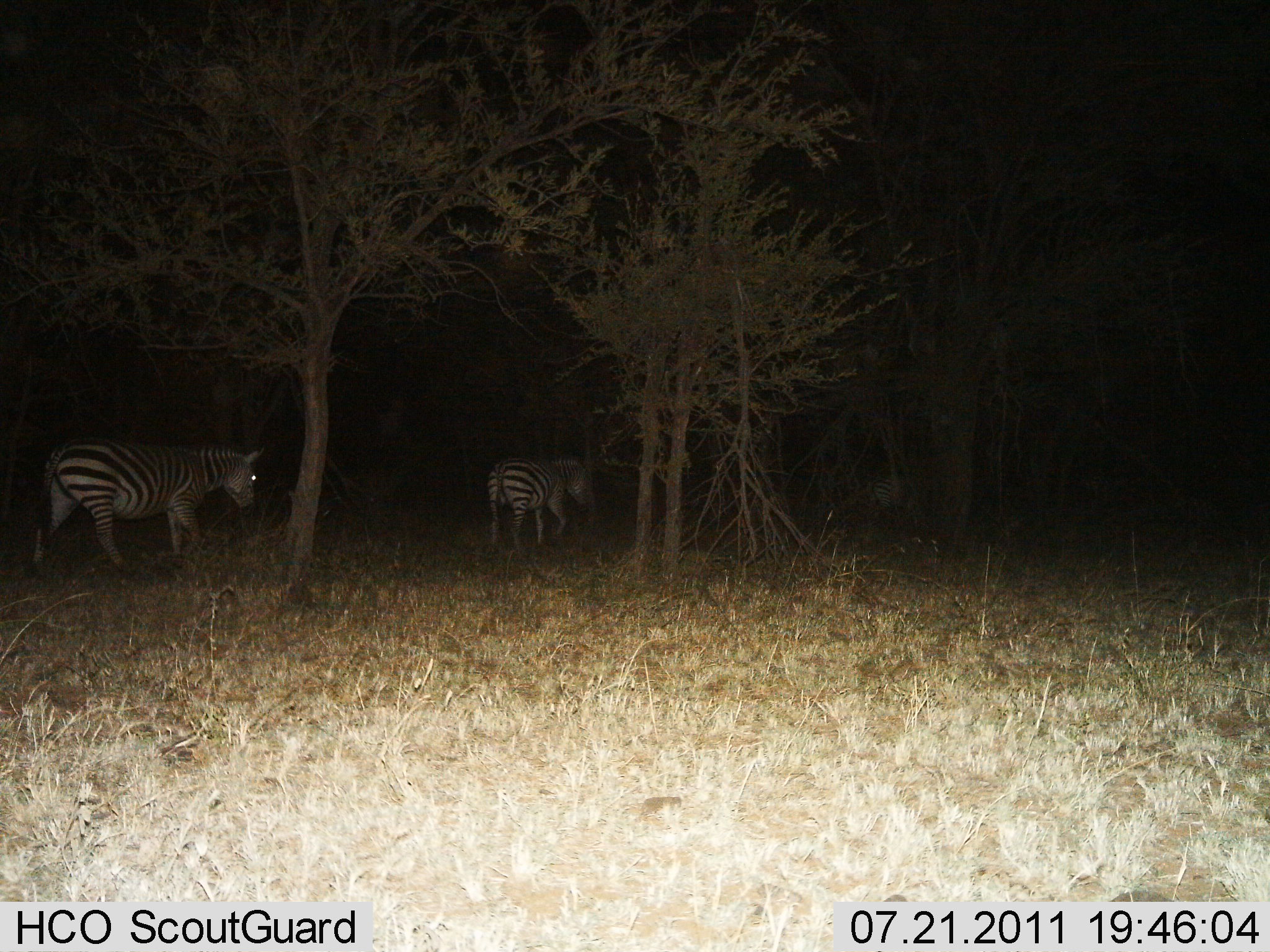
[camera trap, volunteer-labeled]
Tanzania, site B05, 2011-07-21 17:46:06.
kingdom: Animalia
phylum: Chordata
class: Mammalia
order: Perissodactyla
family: Equidae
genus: Equus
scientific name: Equus quagga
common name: plains zebra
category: zebra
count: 2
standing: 20%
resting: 0%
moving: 80%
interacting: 0%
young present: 0%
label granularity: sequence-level